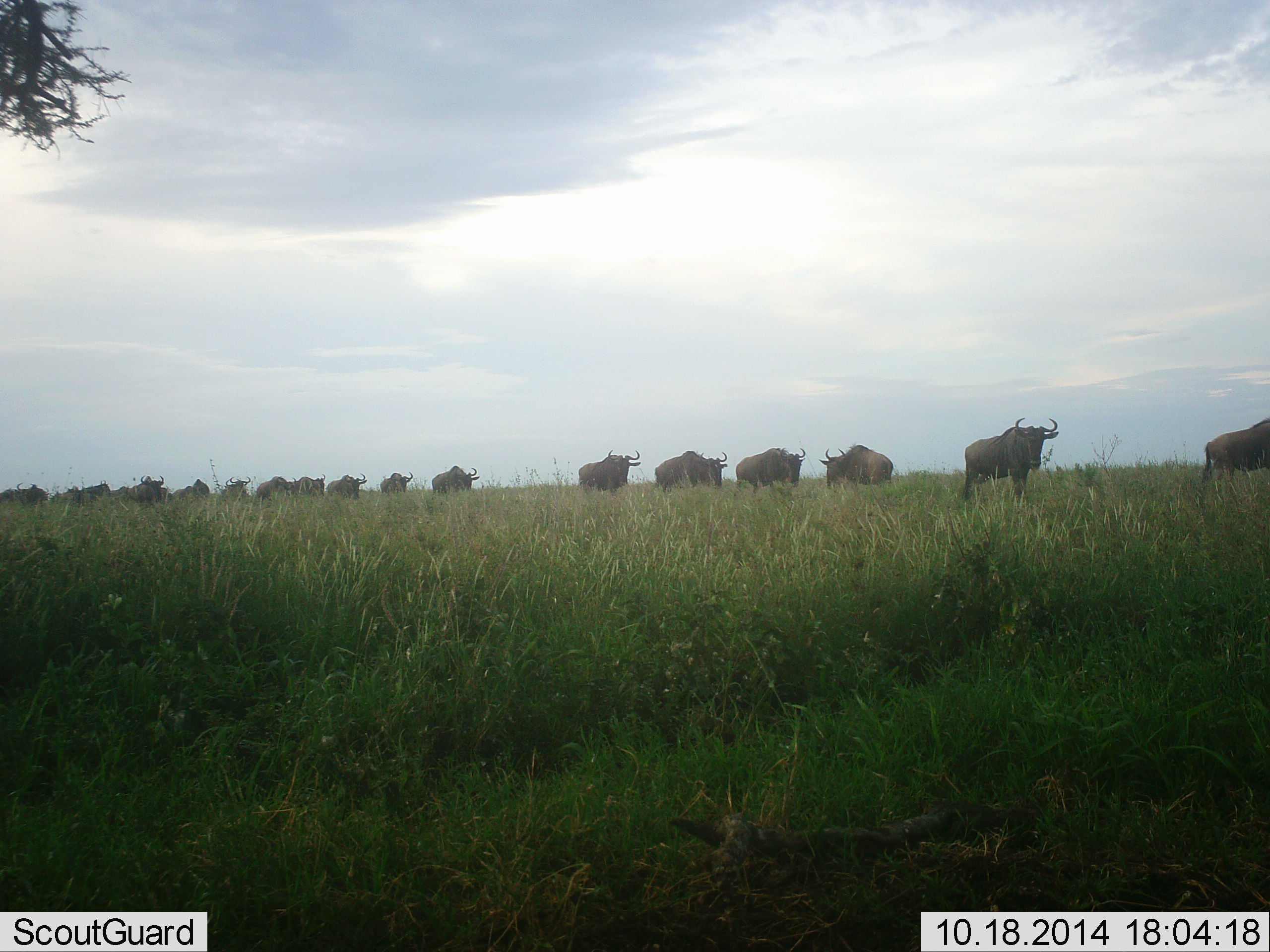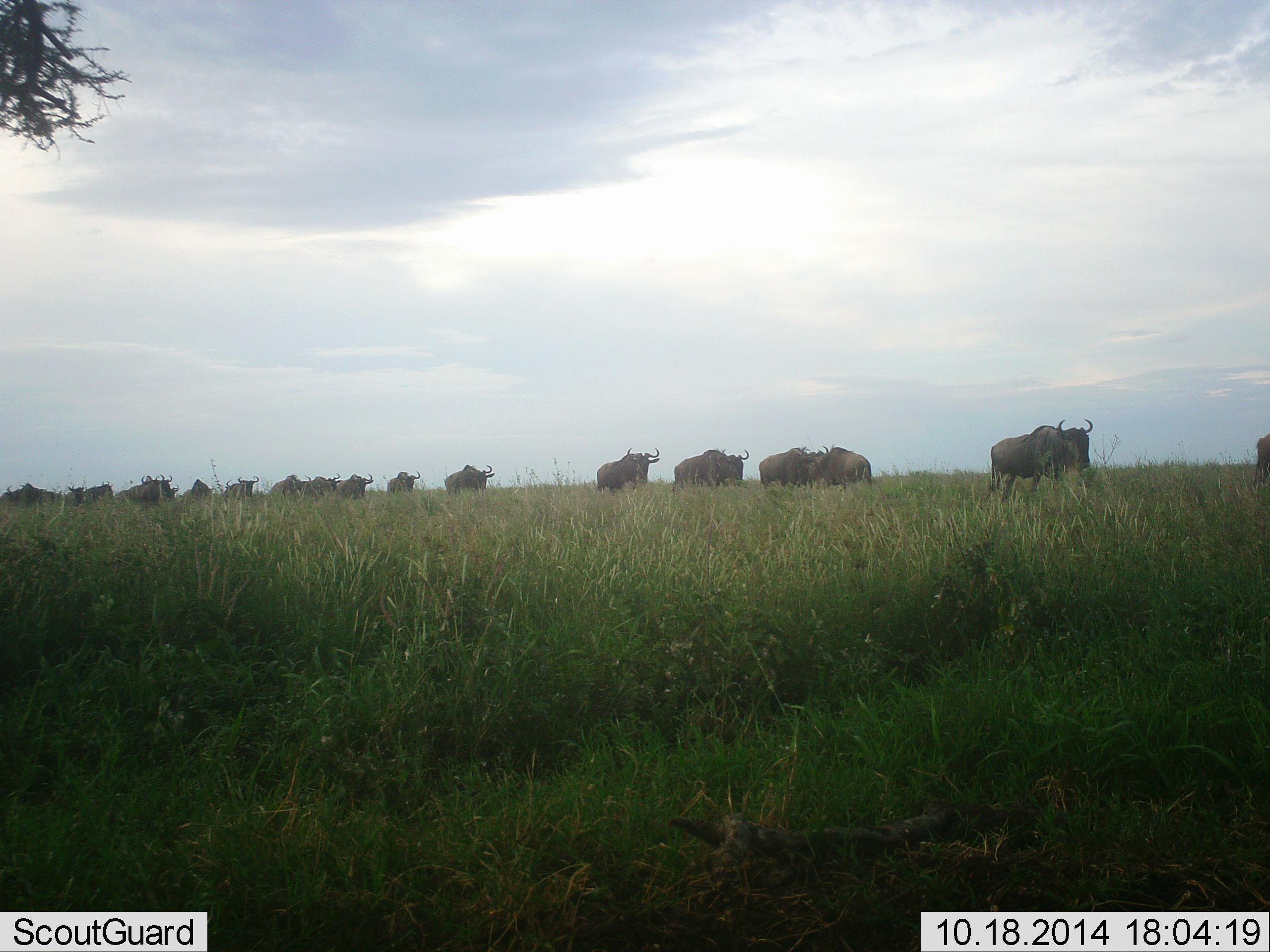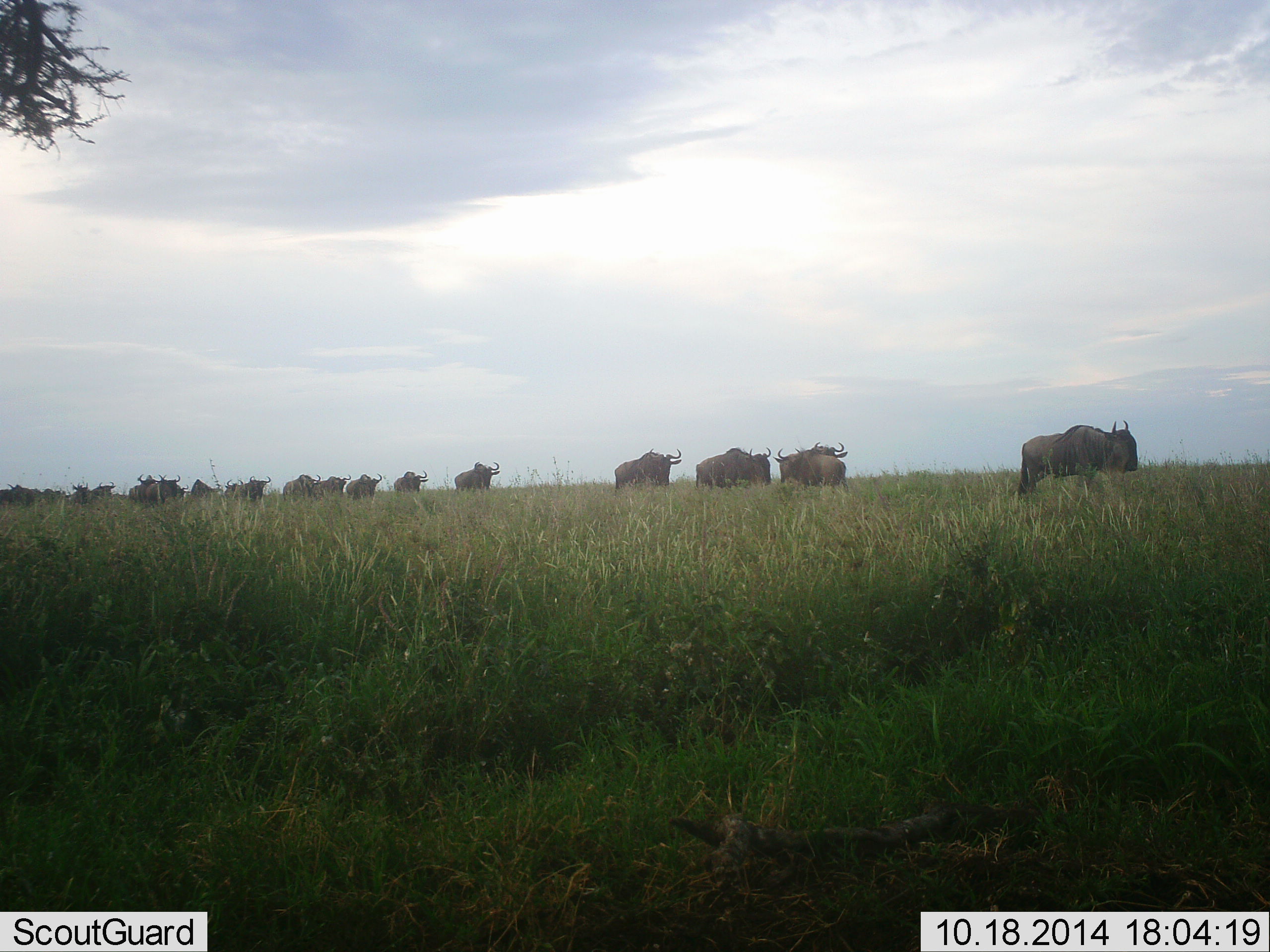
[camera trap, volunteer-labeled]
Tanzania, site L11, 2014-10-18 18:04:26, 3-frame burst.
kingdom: Animalia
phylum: Chordata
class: Mammalia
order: Artiodactyla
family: Bovidae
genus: Connochaetes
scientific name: Connochaetes taurinus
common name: blue wildebeest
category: wildebeest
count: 11-50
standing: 0%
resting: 0%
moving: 100%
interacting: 0%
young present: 0%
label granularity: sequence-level